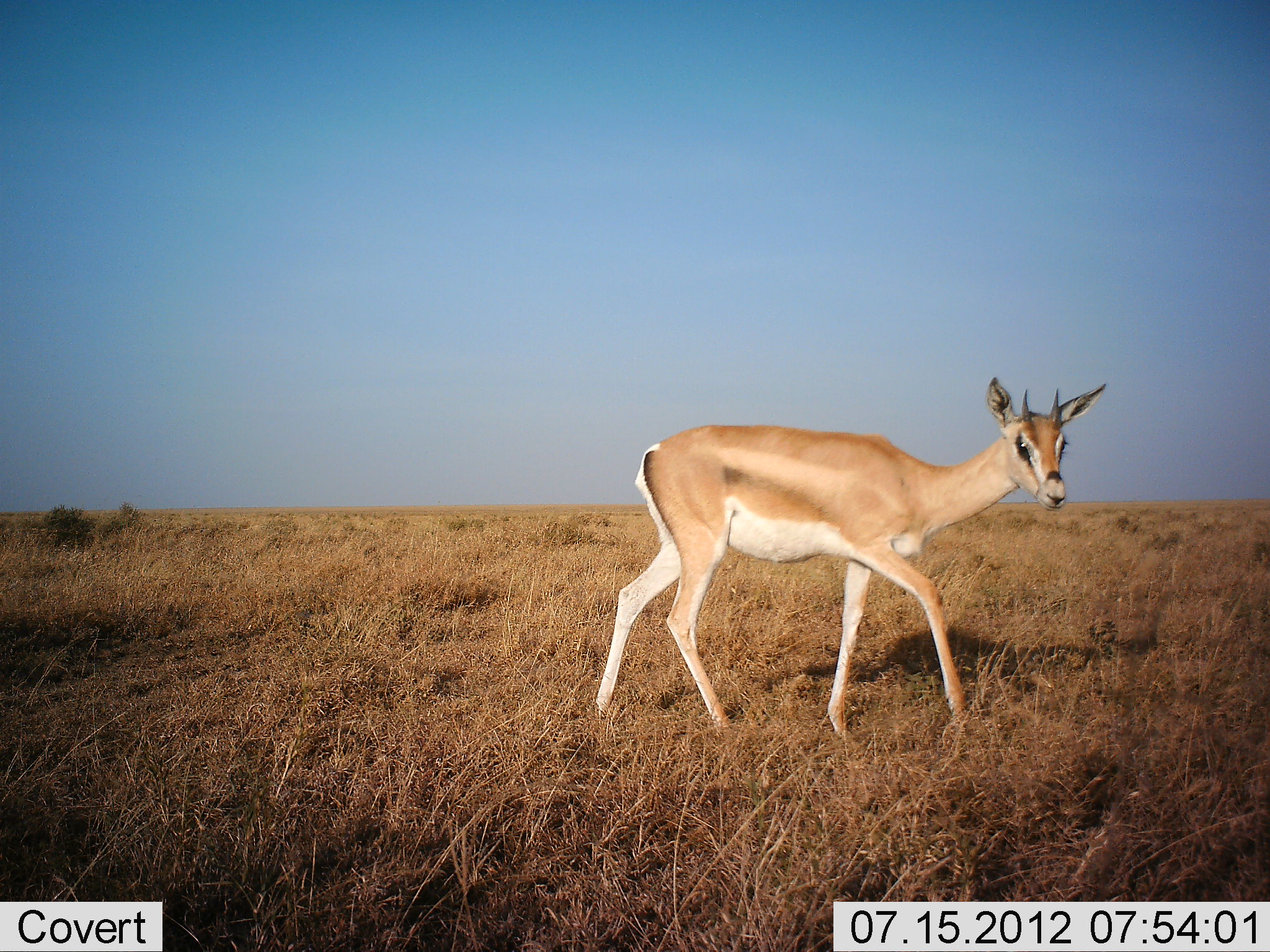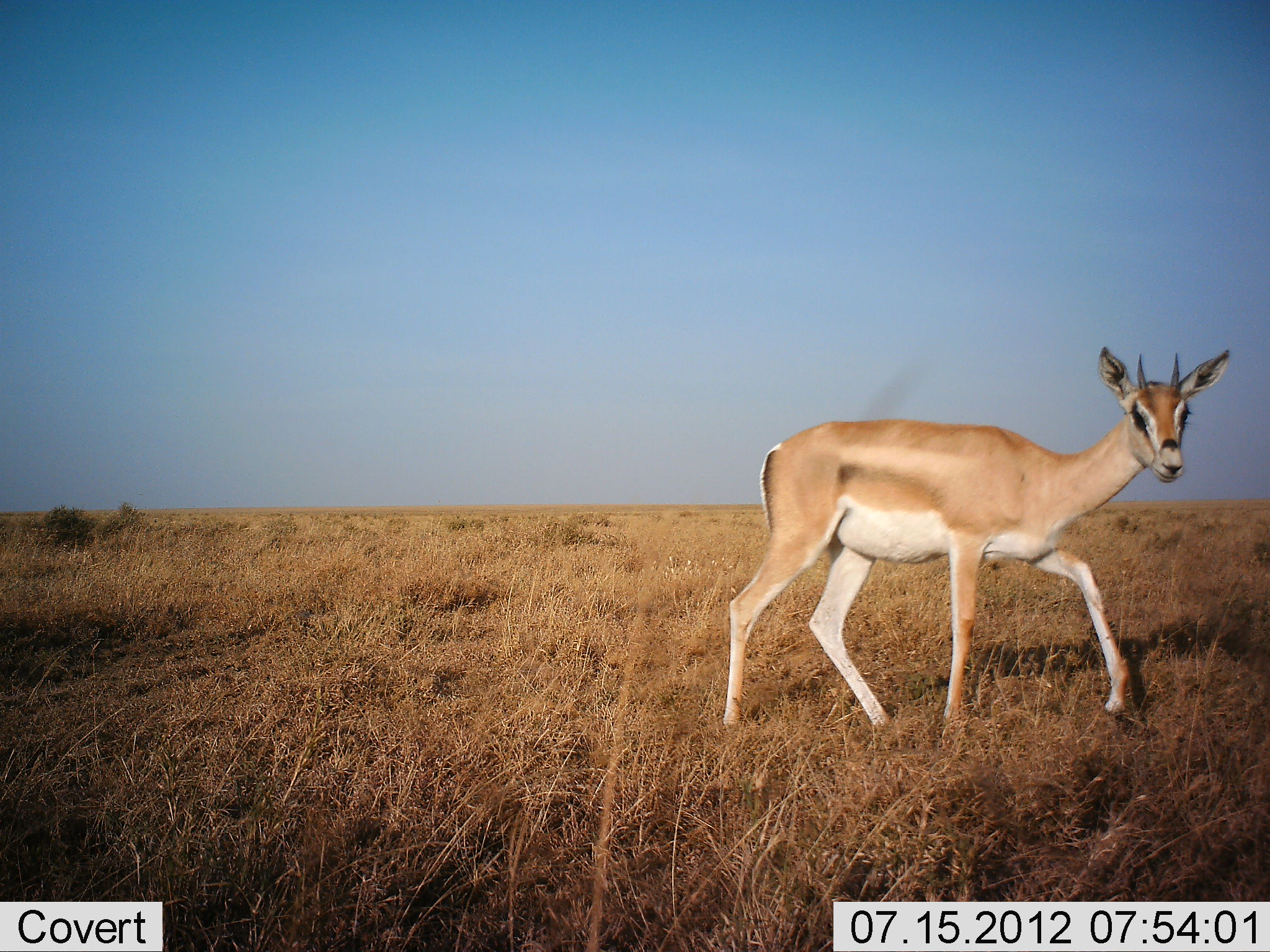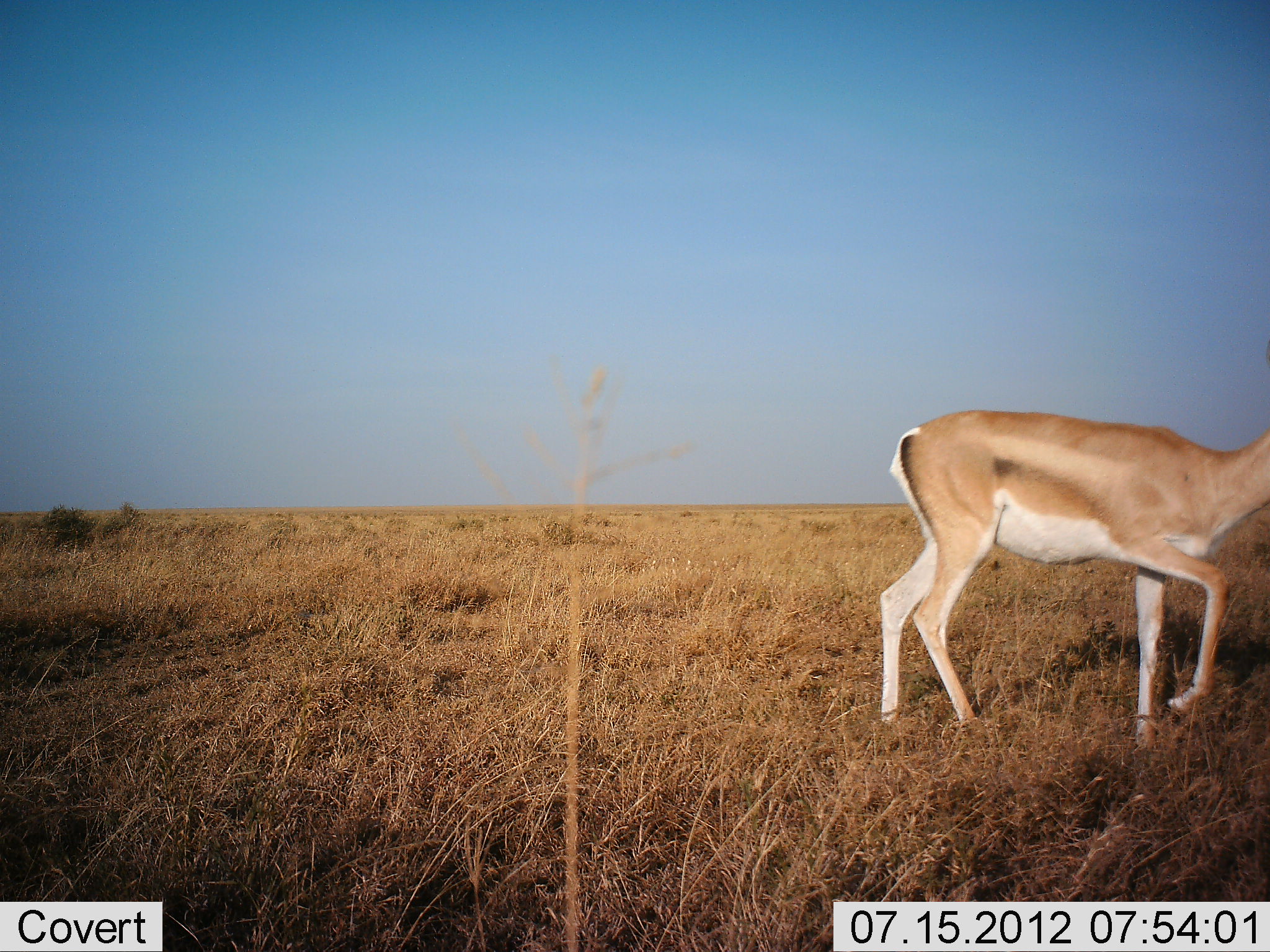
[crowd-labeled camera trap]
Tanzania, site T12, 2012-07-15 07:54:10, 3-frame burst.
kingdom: Animalia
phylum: Chordata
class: Mammalia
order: Artiodactyla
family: Bovidae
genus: Nanger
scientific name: Nanger granti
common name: grant's gazelle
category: gazellegrants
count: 1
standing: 0%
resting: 0%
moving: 100%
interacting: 0%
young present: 10%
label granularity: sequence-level